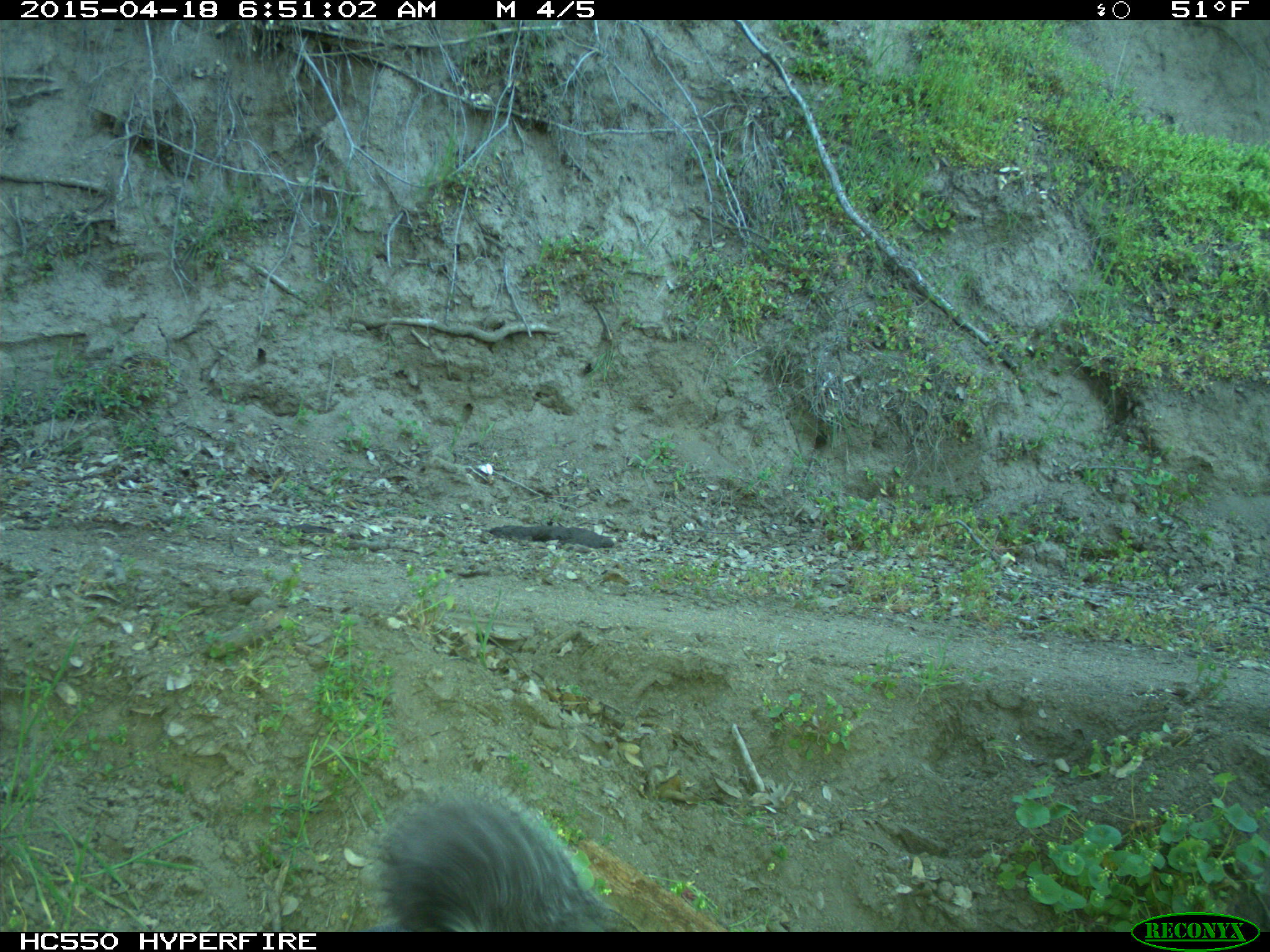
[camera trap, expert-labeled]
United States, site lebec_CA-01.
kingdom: Animalia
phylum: Chordata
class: Mammalia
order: Rodentia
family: Sciuridae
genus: Sciurus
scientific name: Sciurus carolinensis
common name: eastern gray squirrel